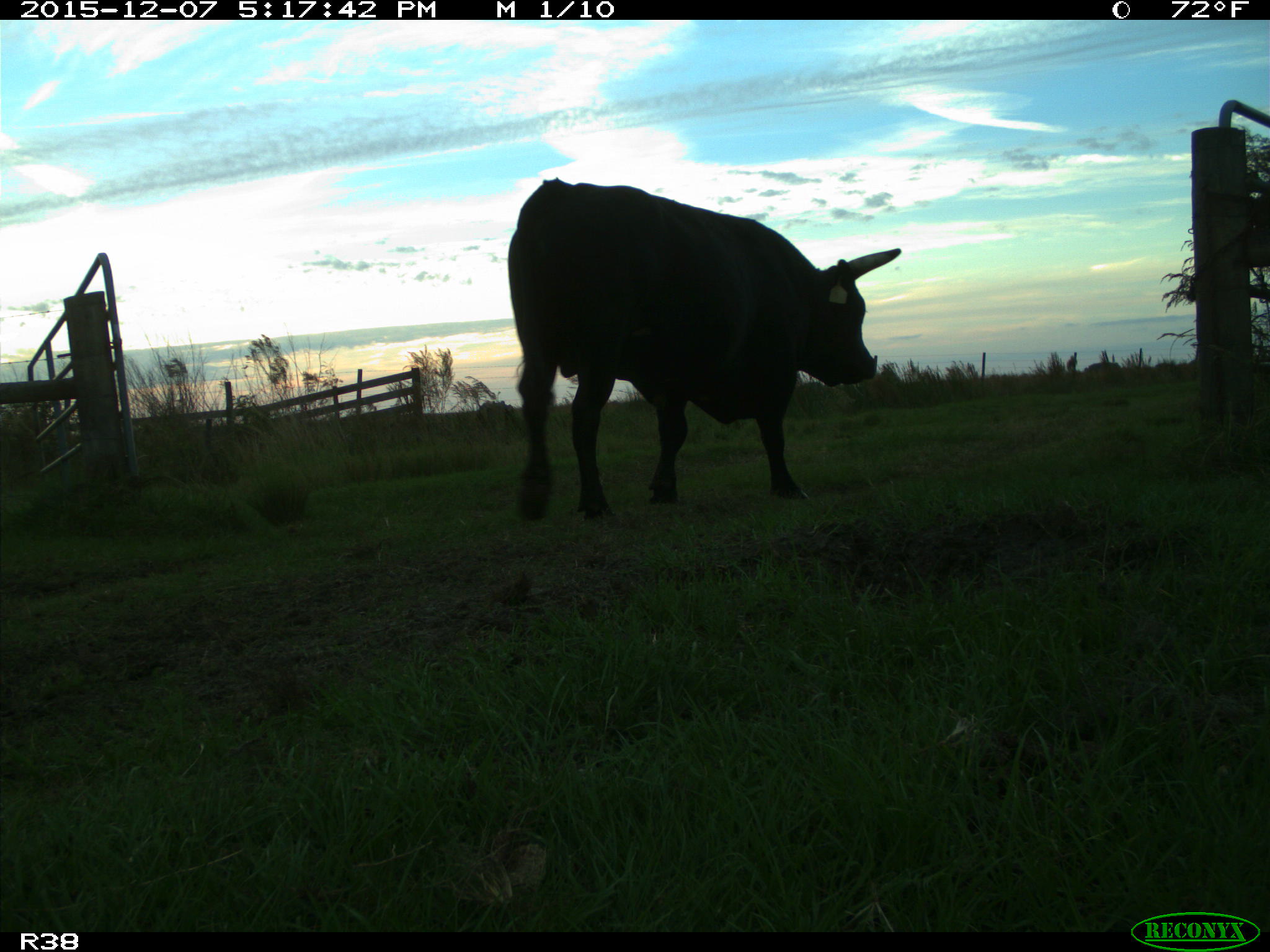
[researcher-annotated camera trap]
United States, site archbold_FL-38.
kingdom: Animalia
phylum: Chordata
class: Mammalia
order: Artiodactyla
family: Bovidae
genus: Bos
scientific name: Bos taurus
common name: domestic cow